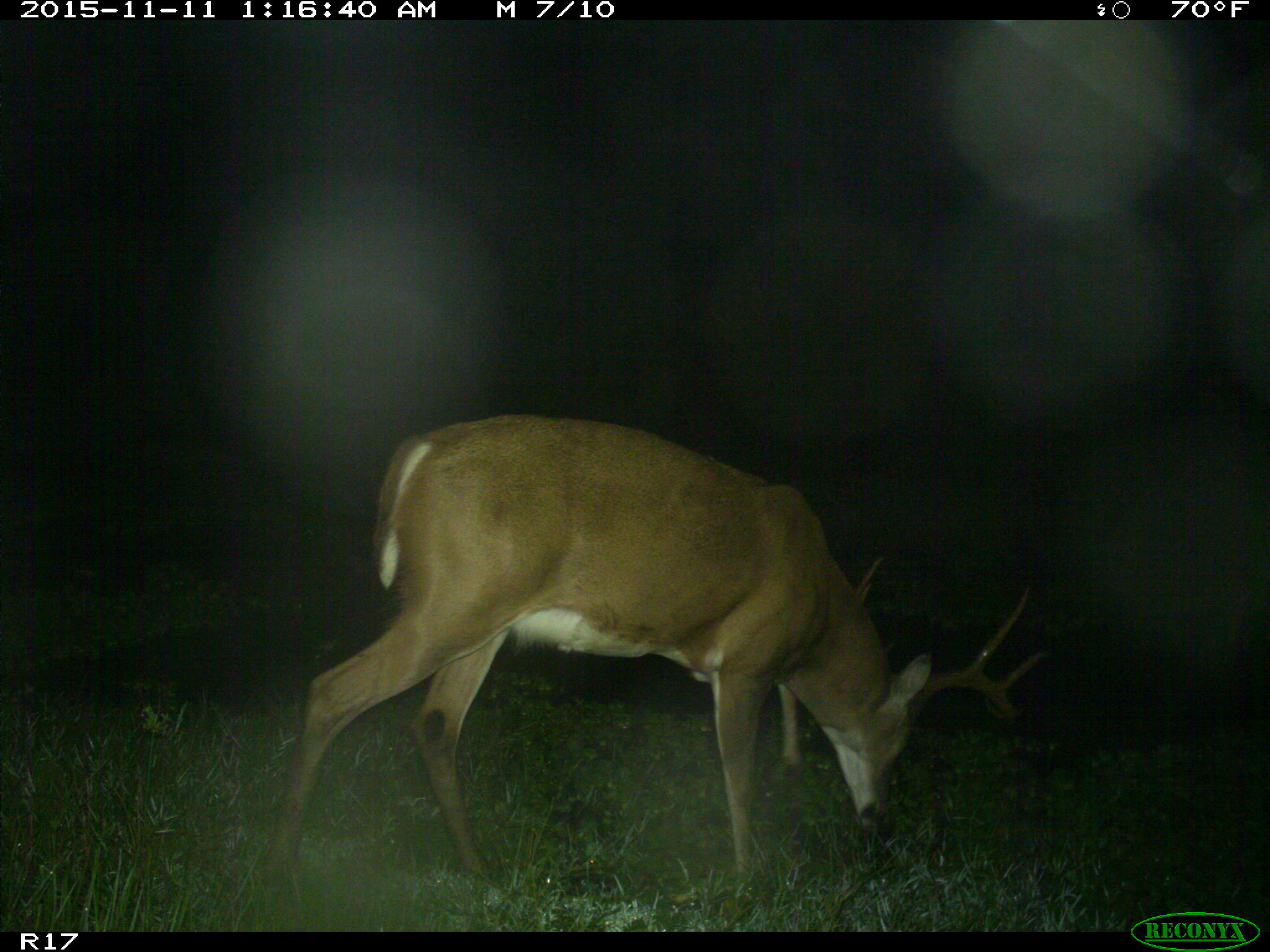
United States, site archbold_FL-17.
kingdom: Animalia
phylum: Chordata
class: Mammalia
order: Artiodactyla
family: Cervidae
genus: Odocoileus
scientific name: Odocoileus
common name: deer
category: unidentified deer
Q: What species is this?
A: Unidentified deer (deer) (Odocoileus).